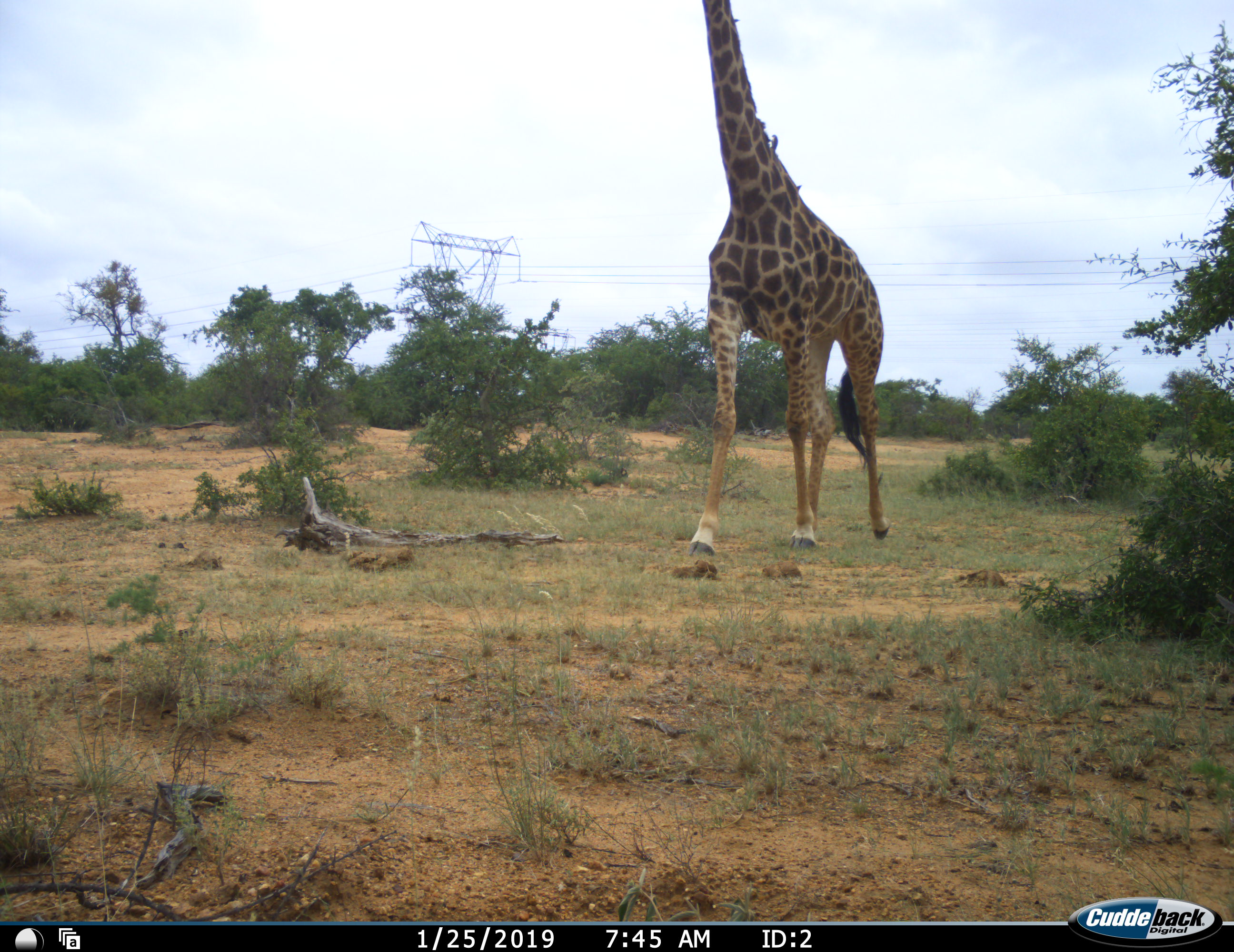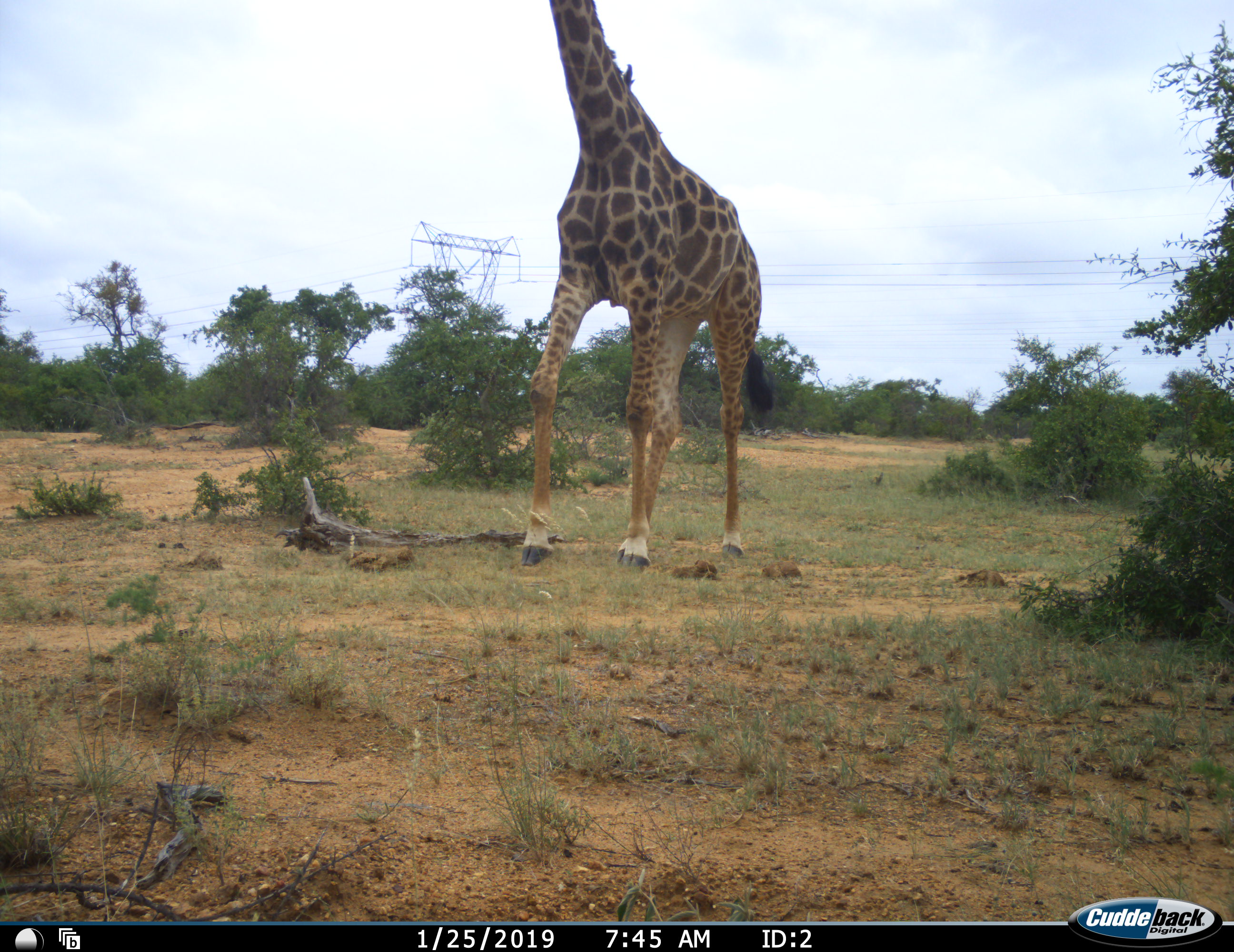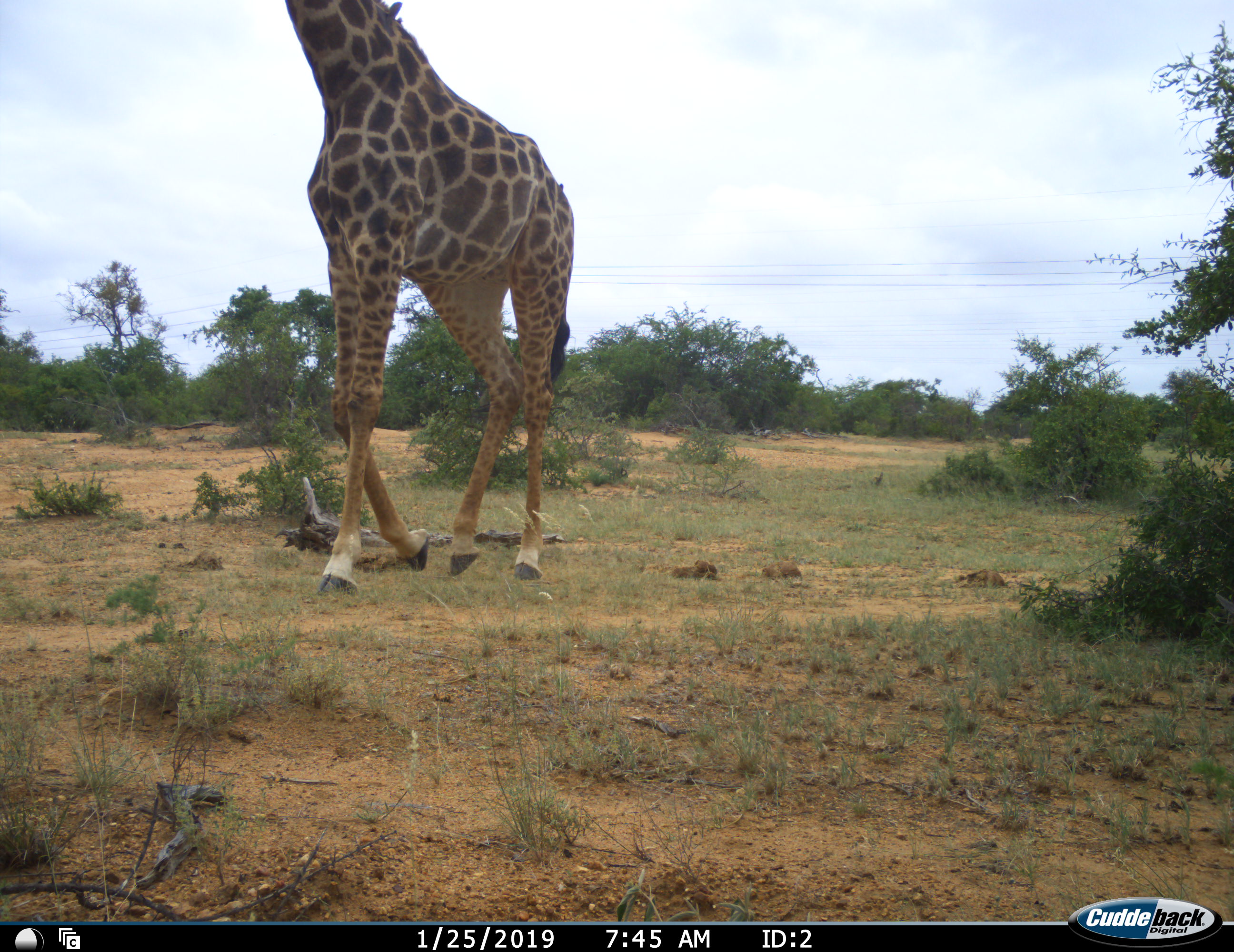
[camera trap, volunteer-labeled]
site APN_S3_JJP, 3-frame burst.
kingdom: Animalia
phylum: Chordata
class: Mammalia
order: Artiodactyla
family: Giraffidae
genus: Giraffa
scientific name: Giraffa camelopardalis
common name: giraffe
Giraffe (Giraffa camelopardalis), count 1. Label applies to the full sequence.